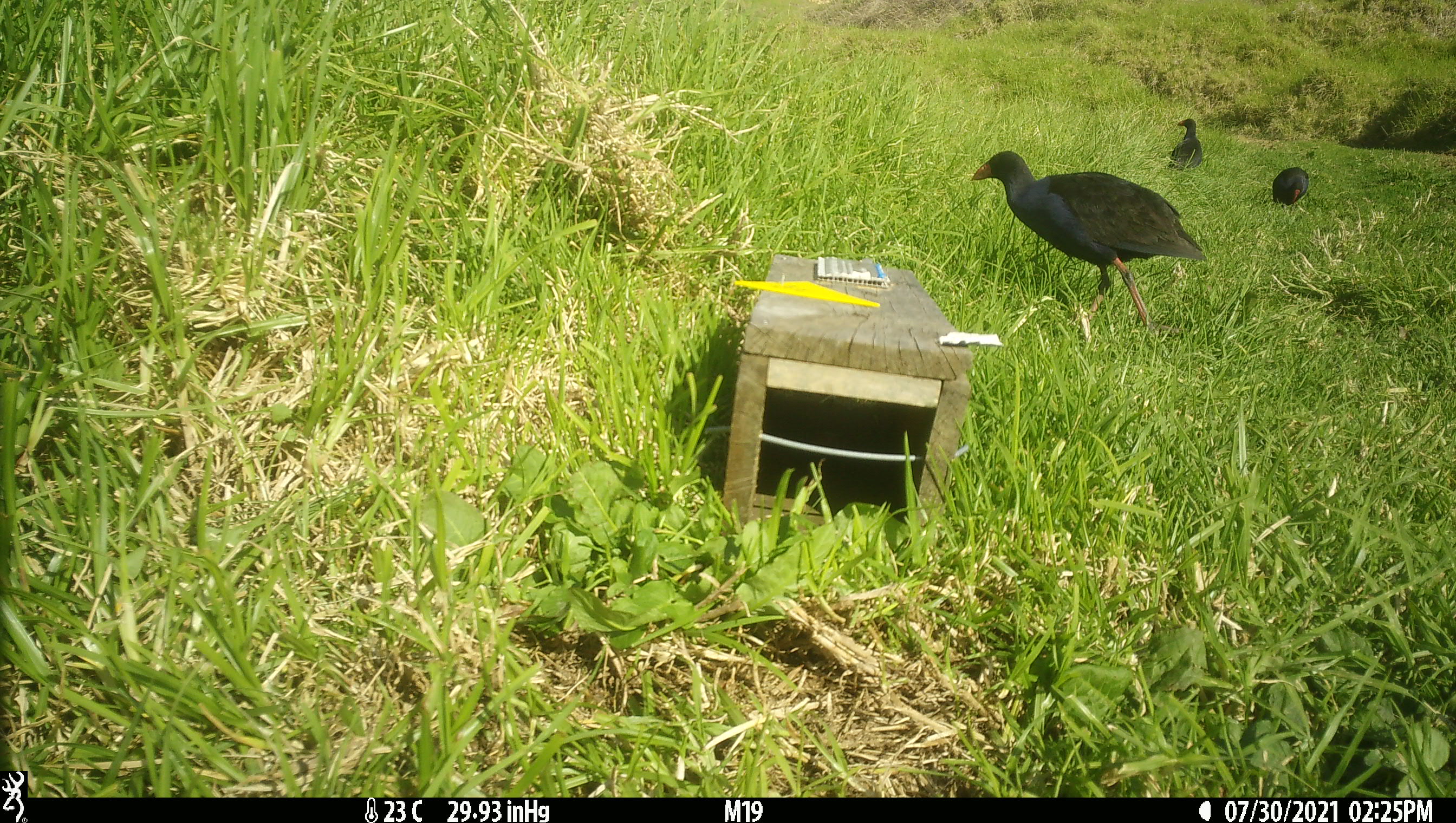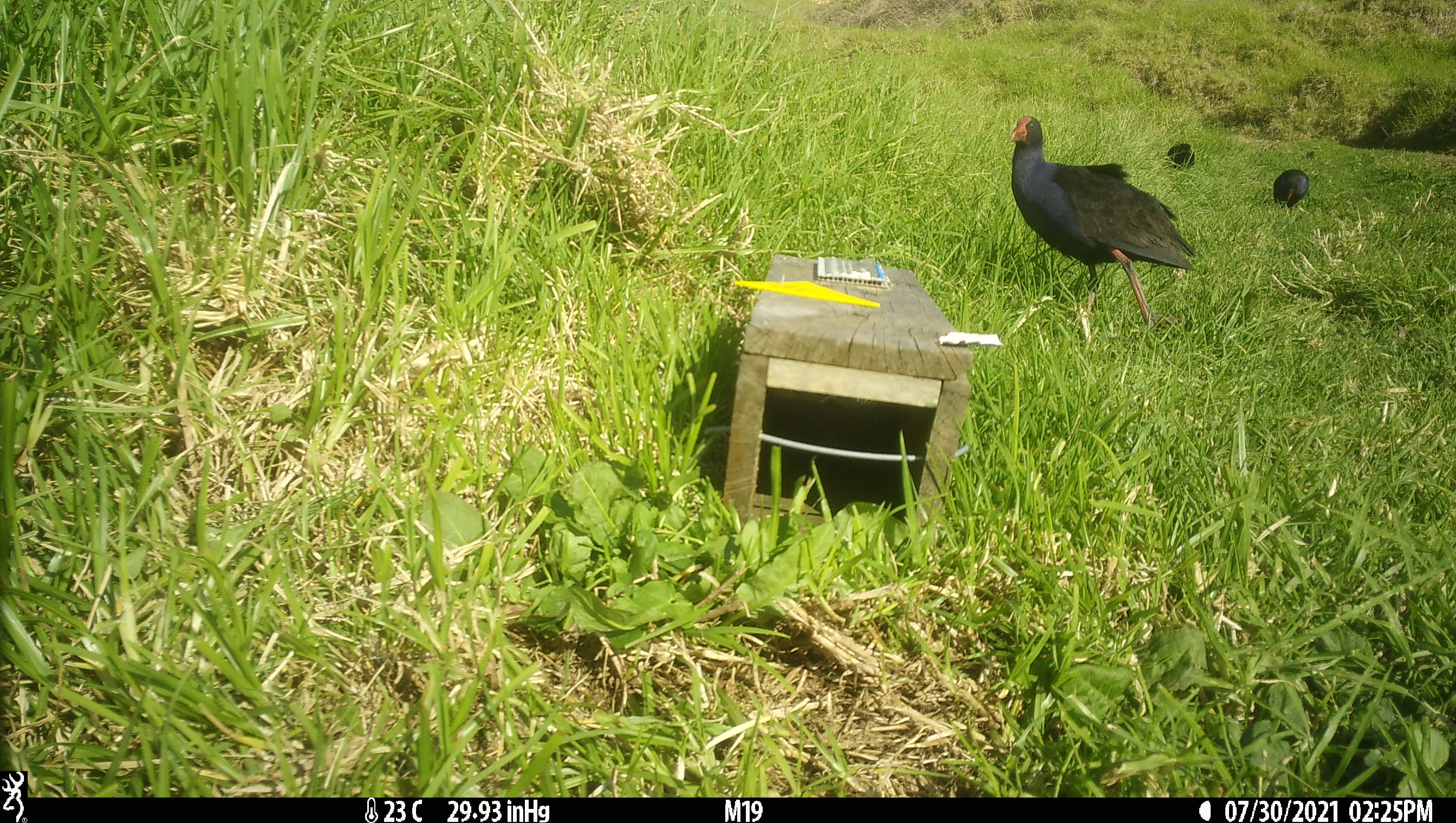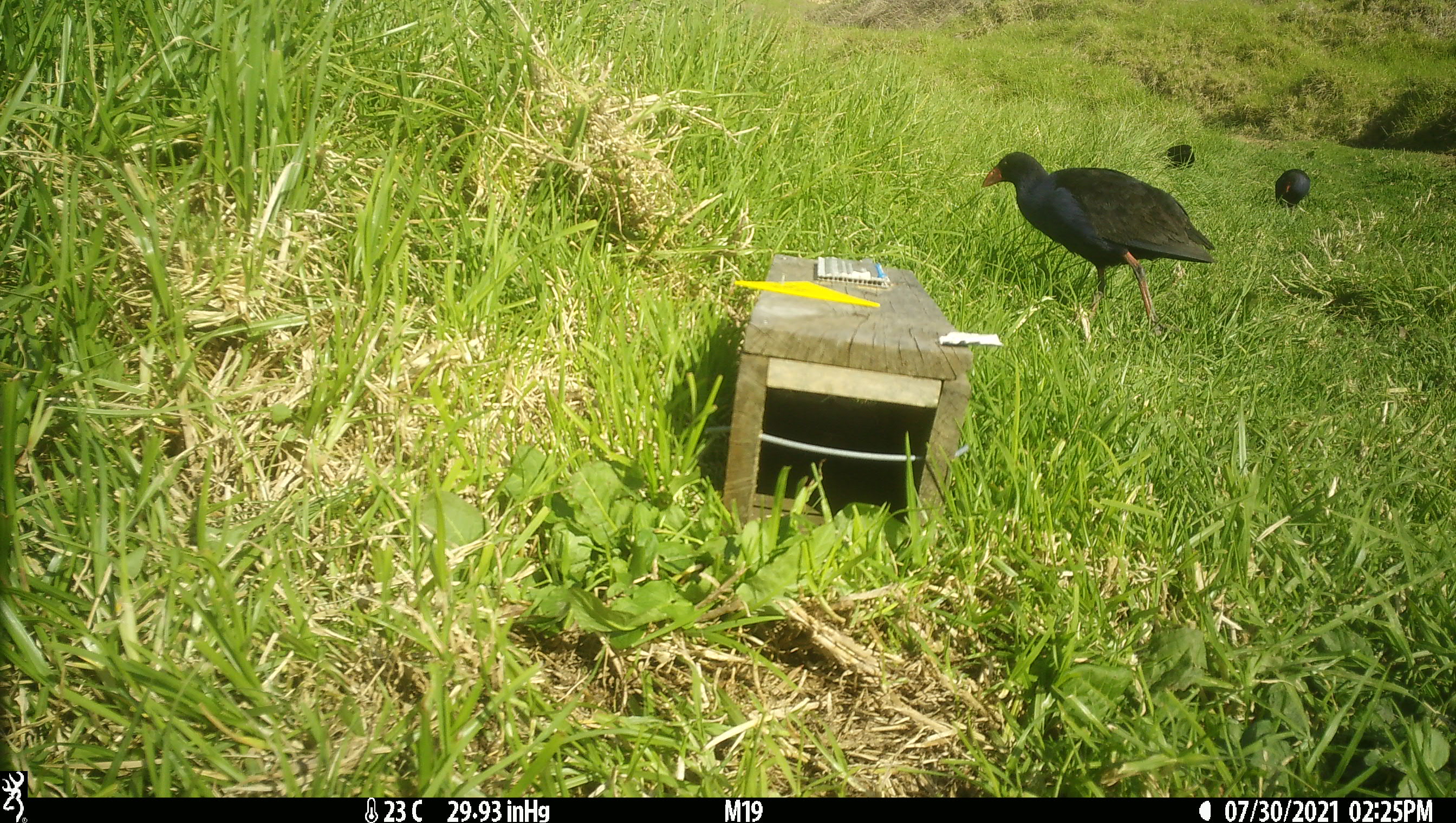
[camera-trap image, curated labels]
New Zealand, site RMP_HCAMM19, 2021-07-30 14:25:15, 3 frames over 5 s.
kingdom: Animalia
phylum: Chordata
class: Aves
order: Gruiformes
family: Rallidae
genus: Porphyrio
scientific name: Porphyrio melanotus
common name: australasian swamphen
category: pukeko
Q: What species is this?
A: Pukeko (australasian swamphen) (Porphyrio melanotus).